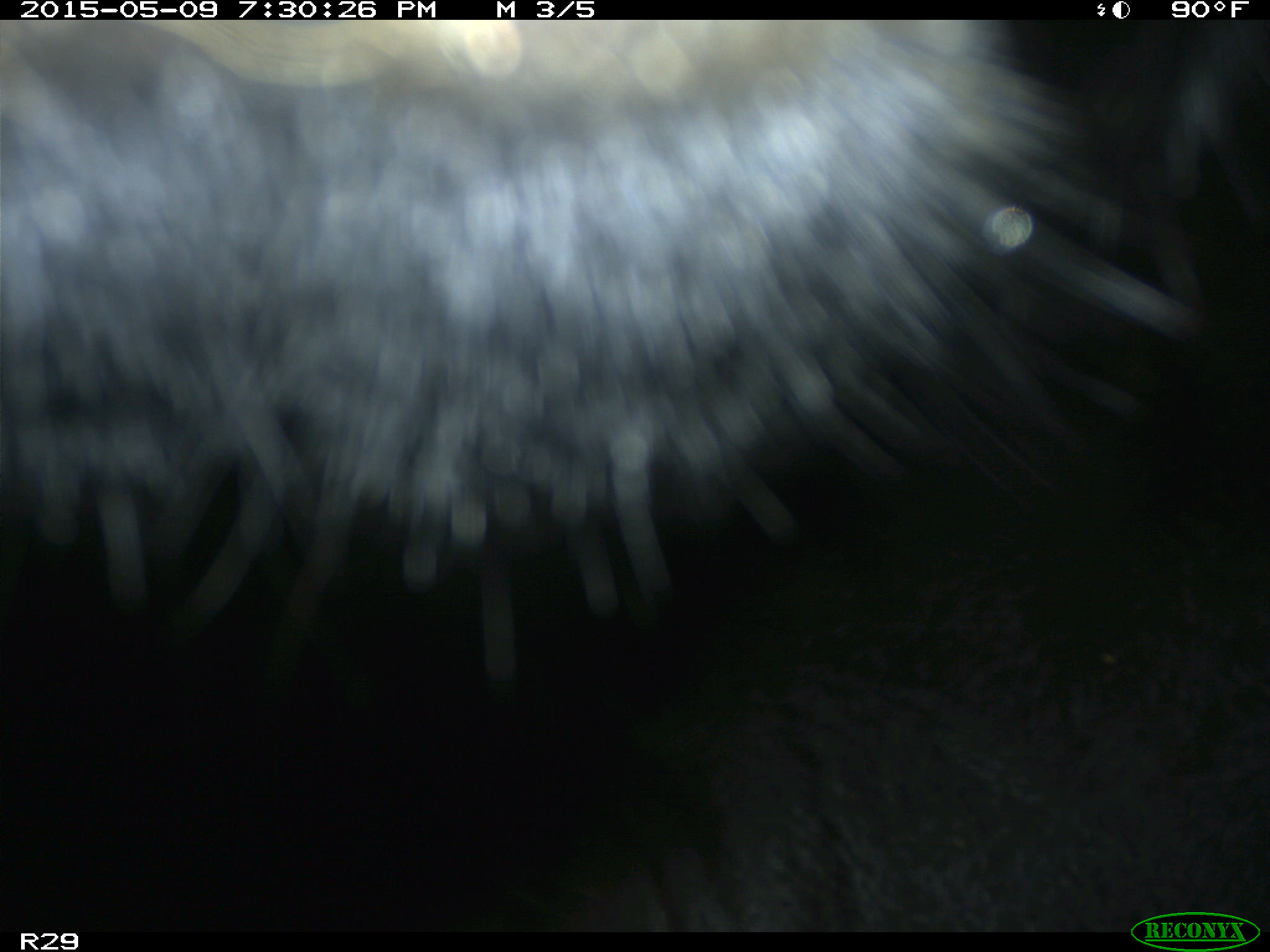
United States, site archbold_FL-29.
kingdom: Animalia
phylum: Chordata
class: Mammalia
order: Artiodactyla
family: Bovidae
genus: Bos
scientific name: Bos taurus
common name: domestic cow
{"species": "Bos taurus (domestic cow)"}